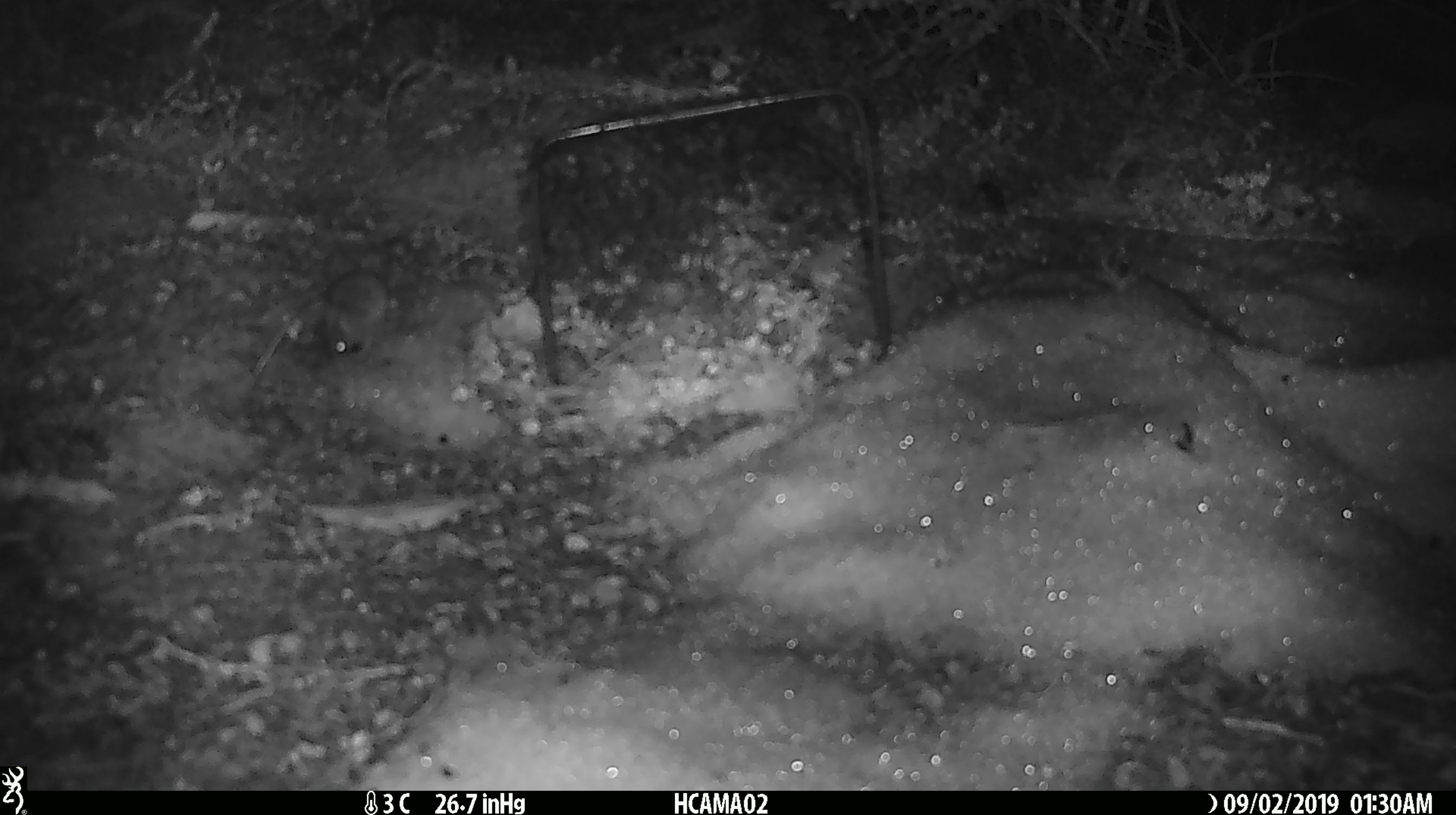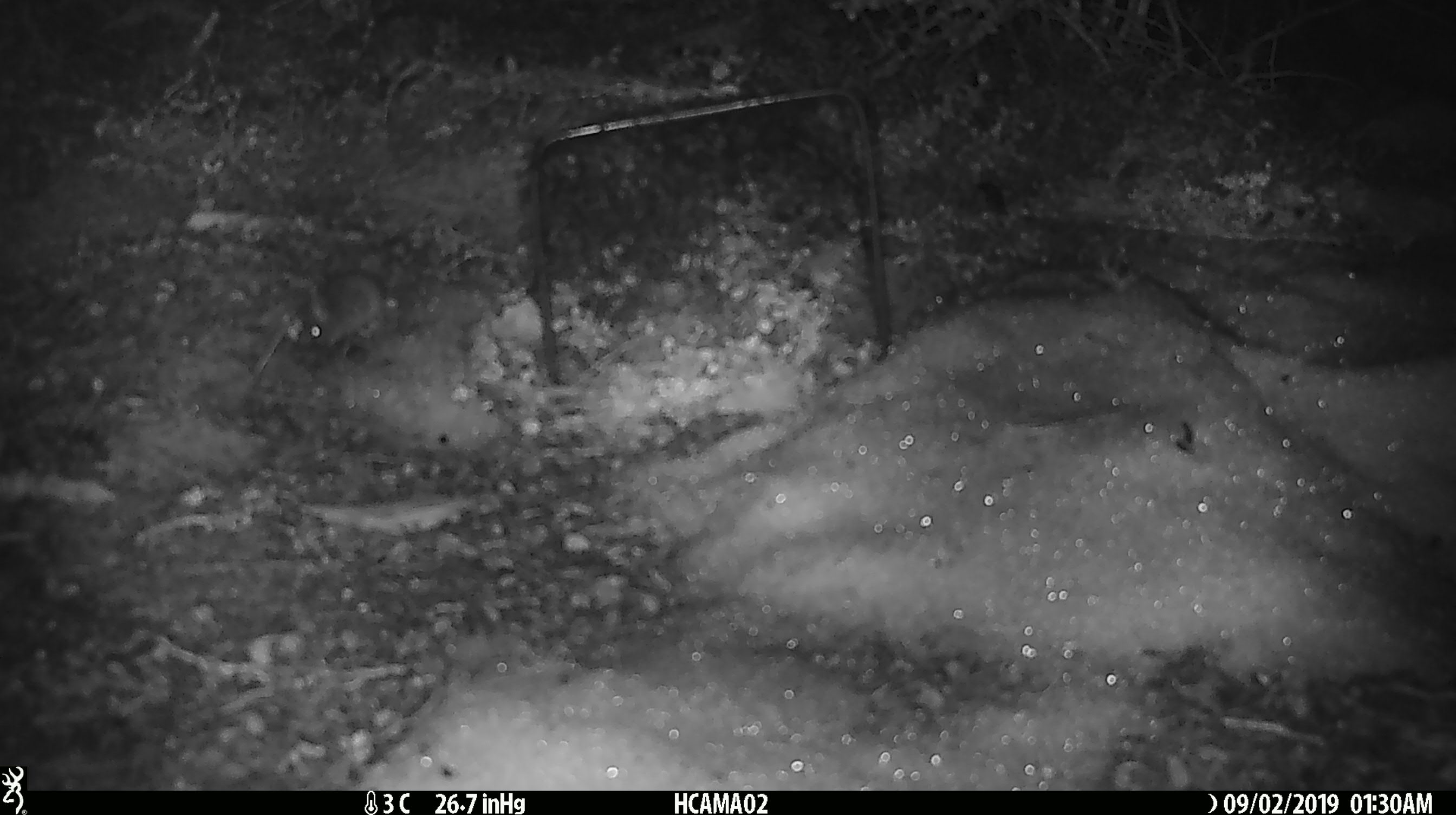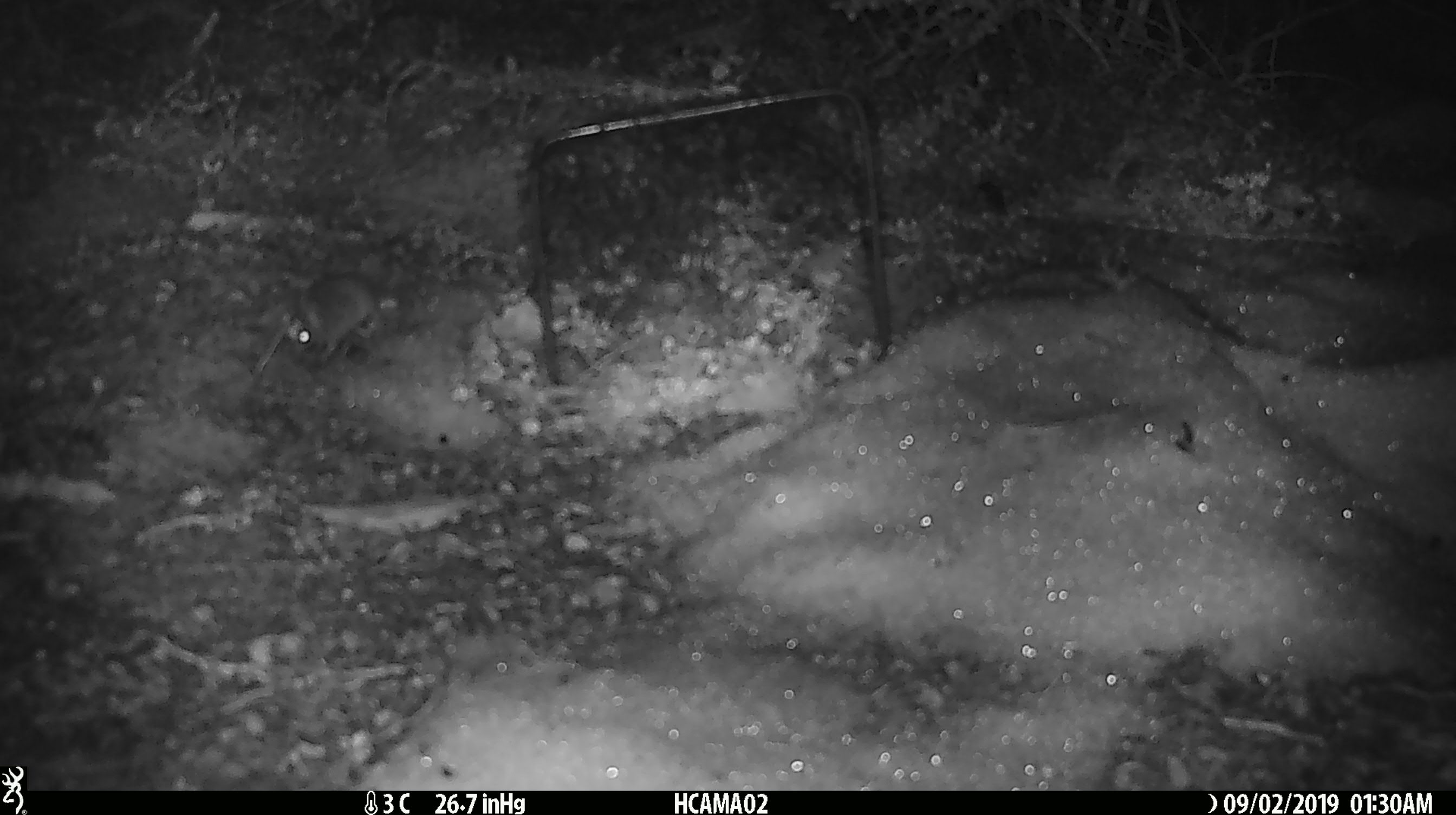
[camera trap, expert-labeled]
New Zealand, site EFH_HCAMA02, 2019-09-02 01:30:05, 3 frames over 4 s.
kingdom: Animalia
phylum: Chordata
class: Mammalia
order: Rodentia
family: Muridae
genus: Mus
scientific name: Mus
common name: mouse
Mouse (Mus).